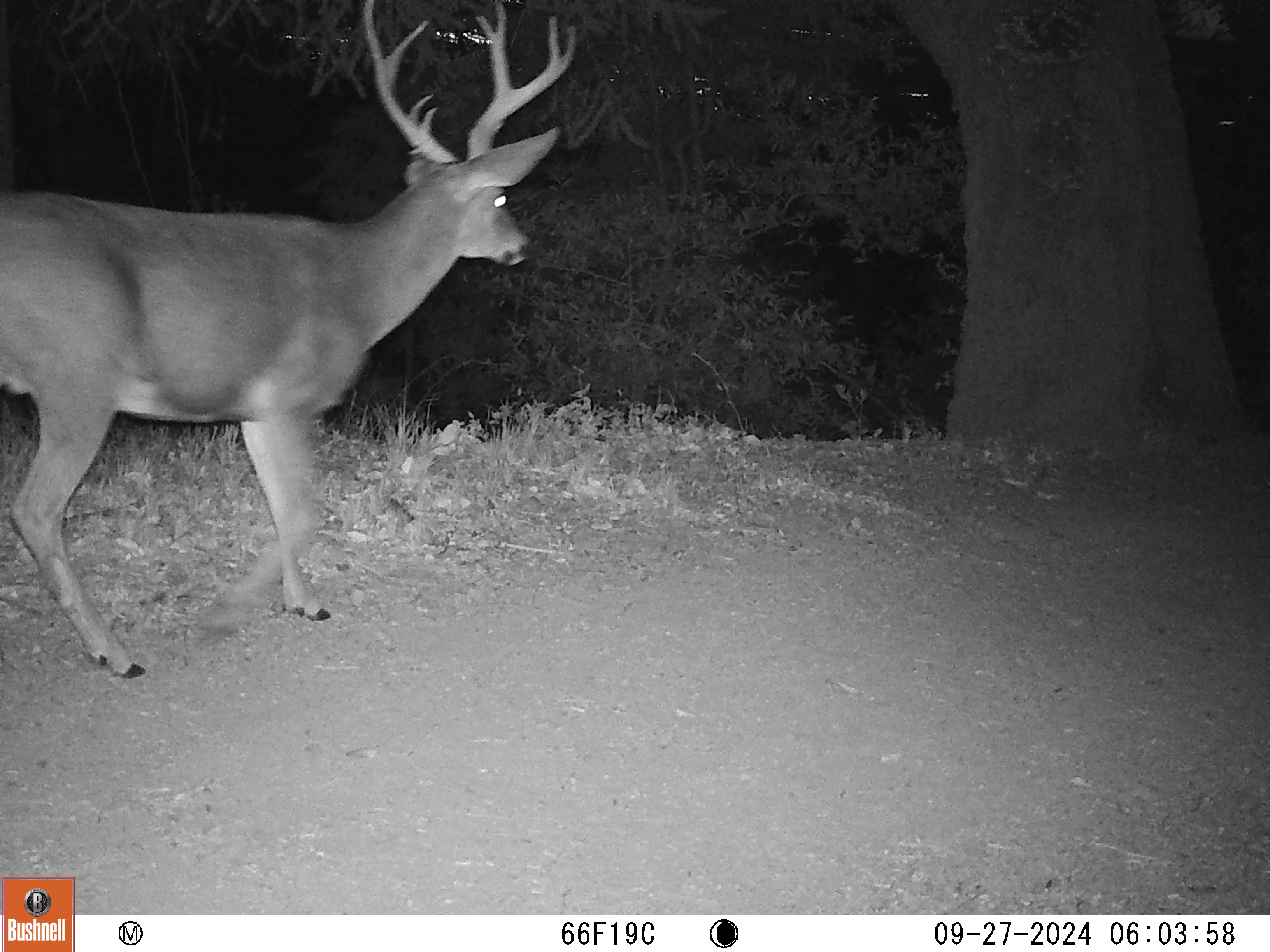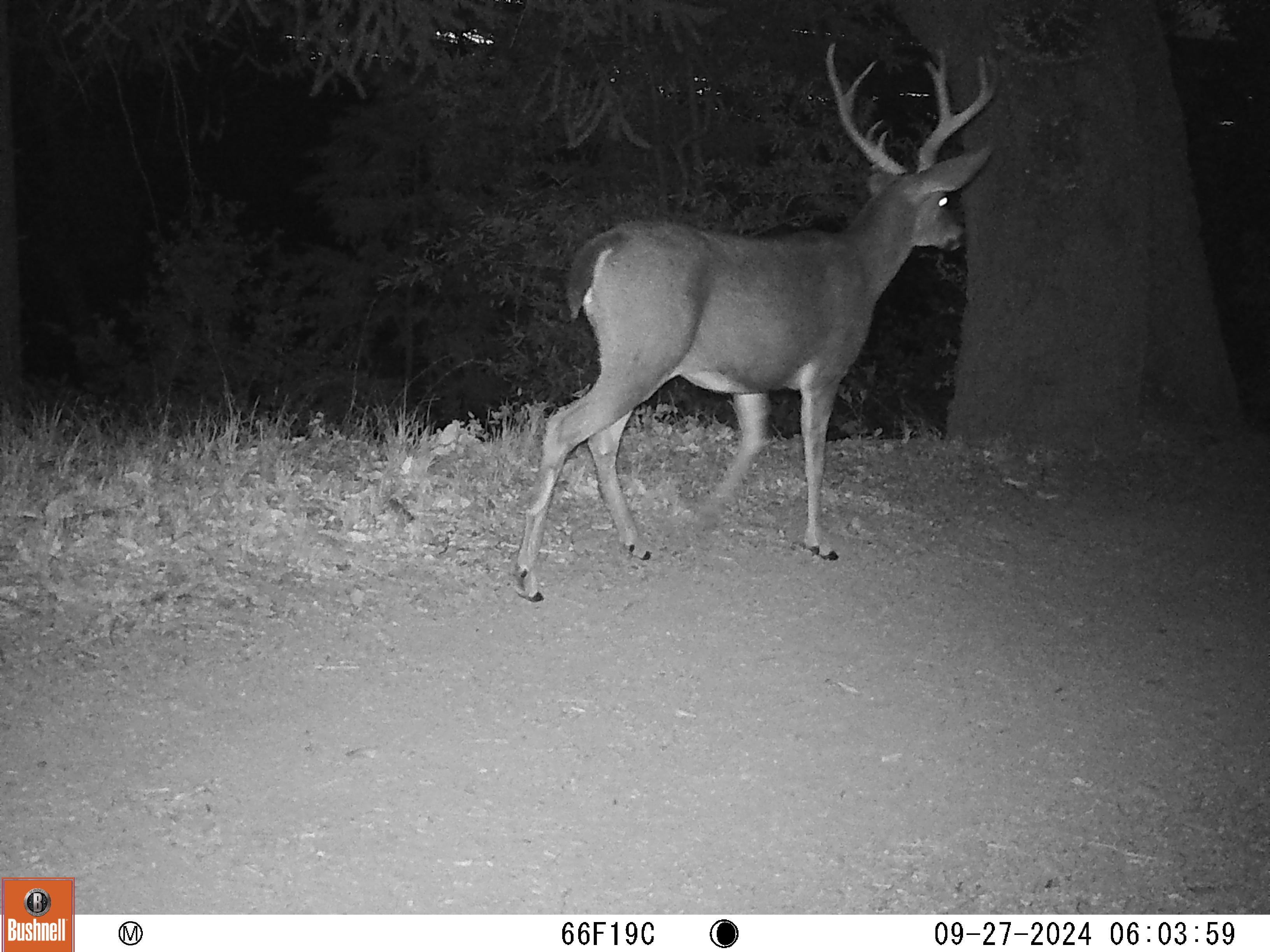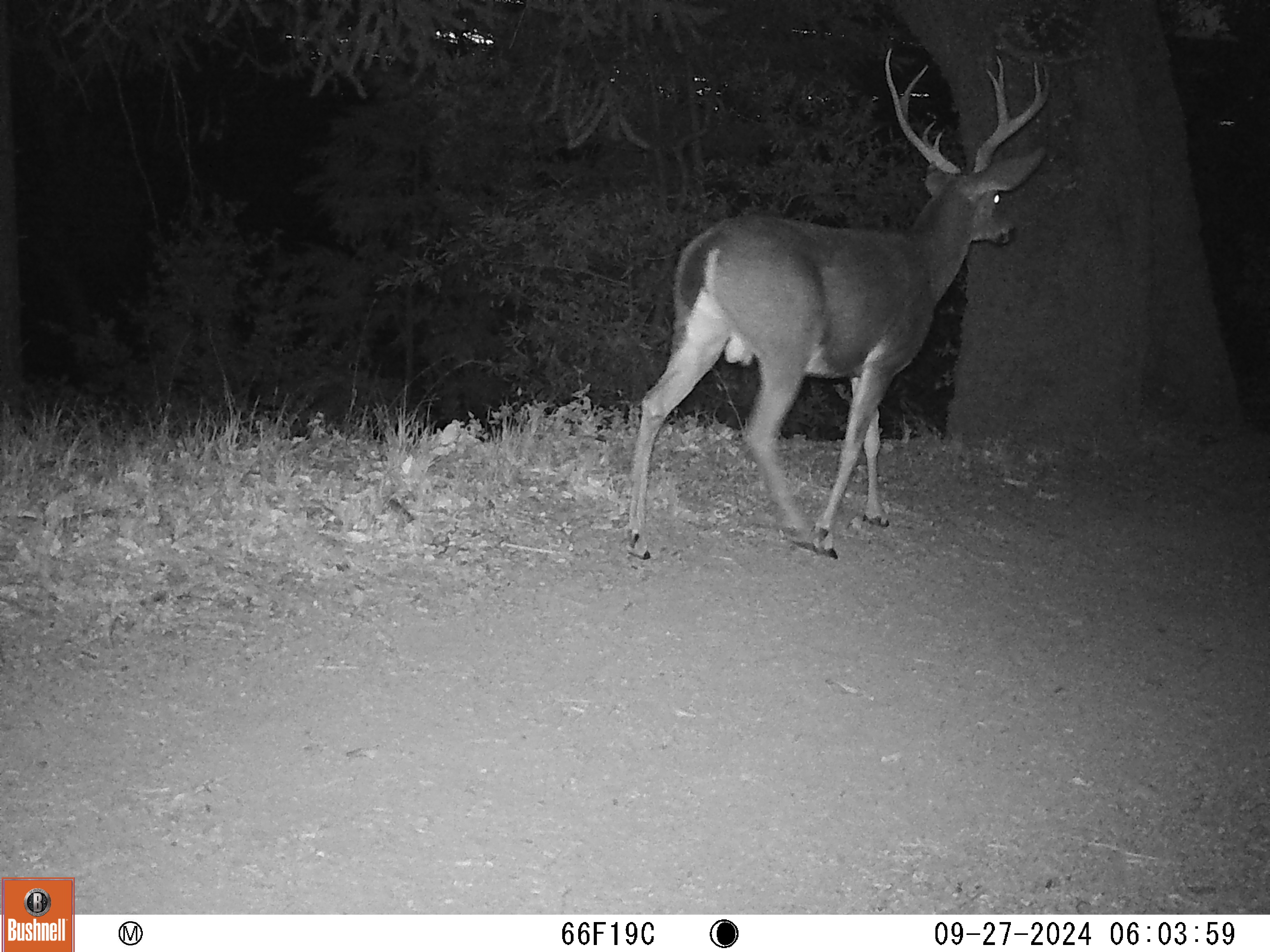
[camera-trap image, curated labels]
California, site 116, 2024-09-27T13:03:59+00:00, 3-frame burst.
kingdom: Animalia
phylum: Chordata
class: Mammalia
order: Artiodactyla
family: Cervidae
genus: Odocoileus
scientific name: Odocoileus hemionus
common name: mule deer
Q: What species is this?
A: Mule deer (Odocoileus hemionus).